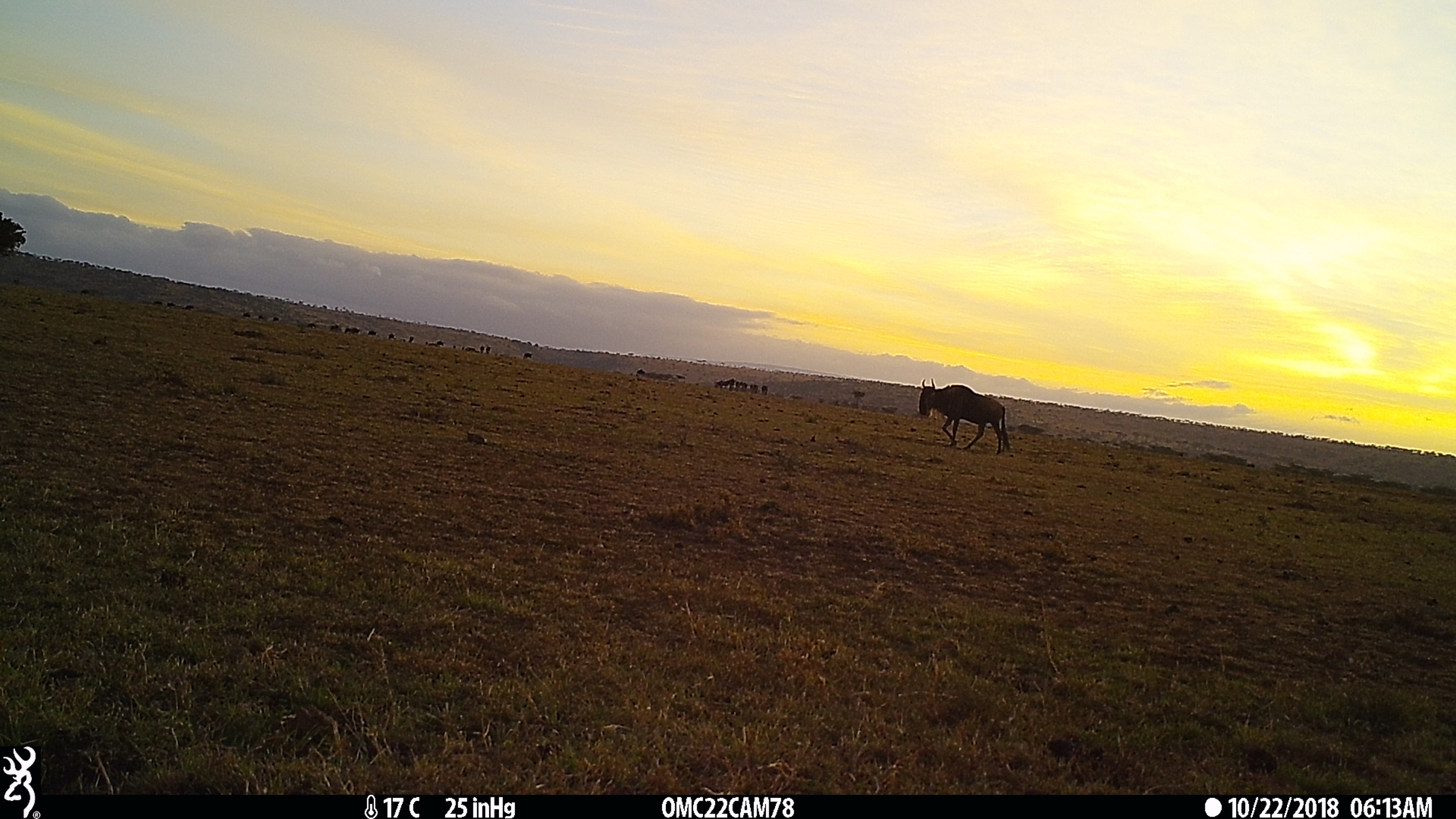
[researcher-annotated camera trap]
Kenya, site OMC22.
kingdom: Animalia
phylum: Chordata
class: Mammalia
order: Artiodactyla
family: Bovidae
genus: Connochaetes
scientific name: Connochaetes taurinus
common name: blue wildebeest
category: wildebeest